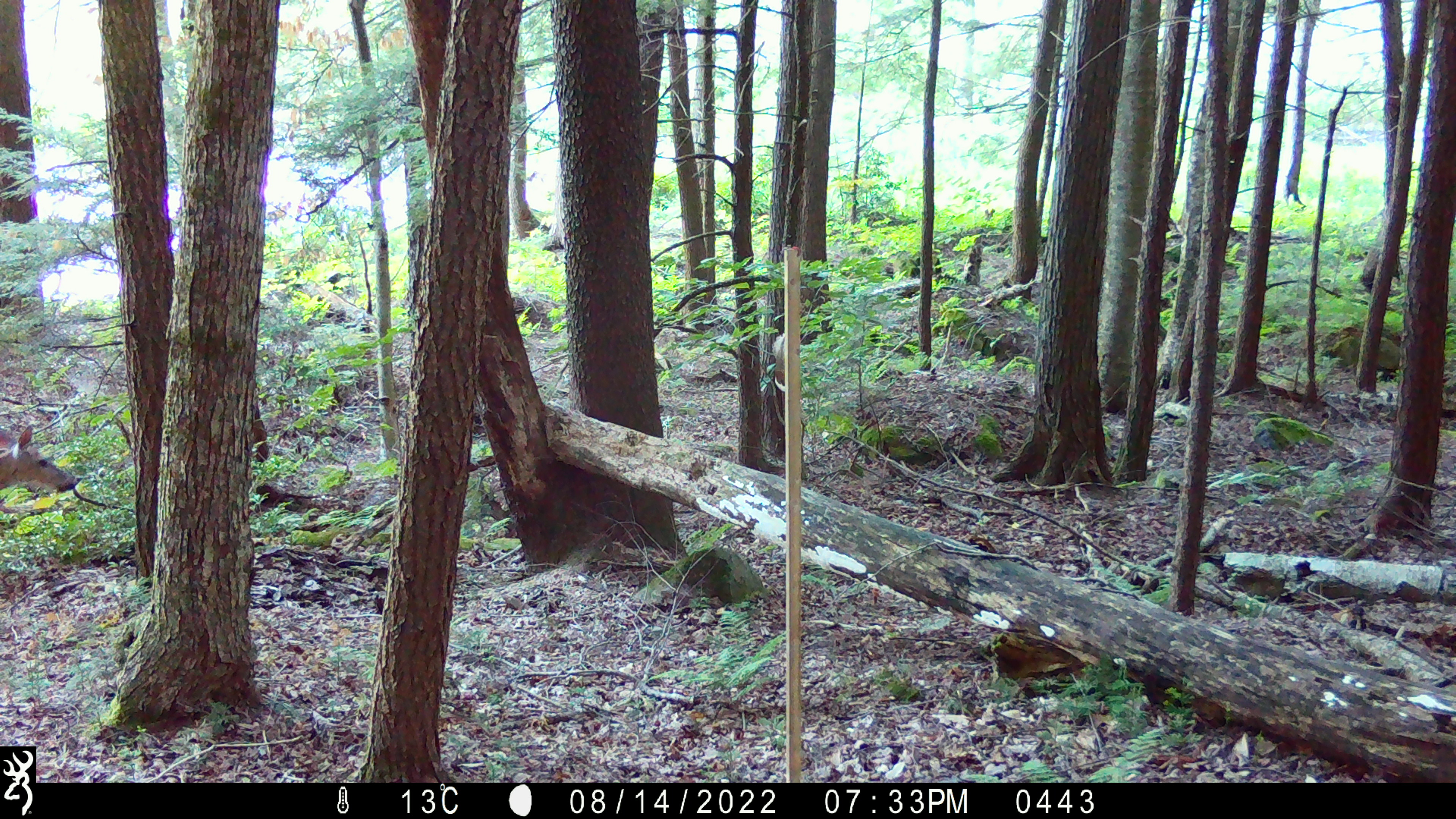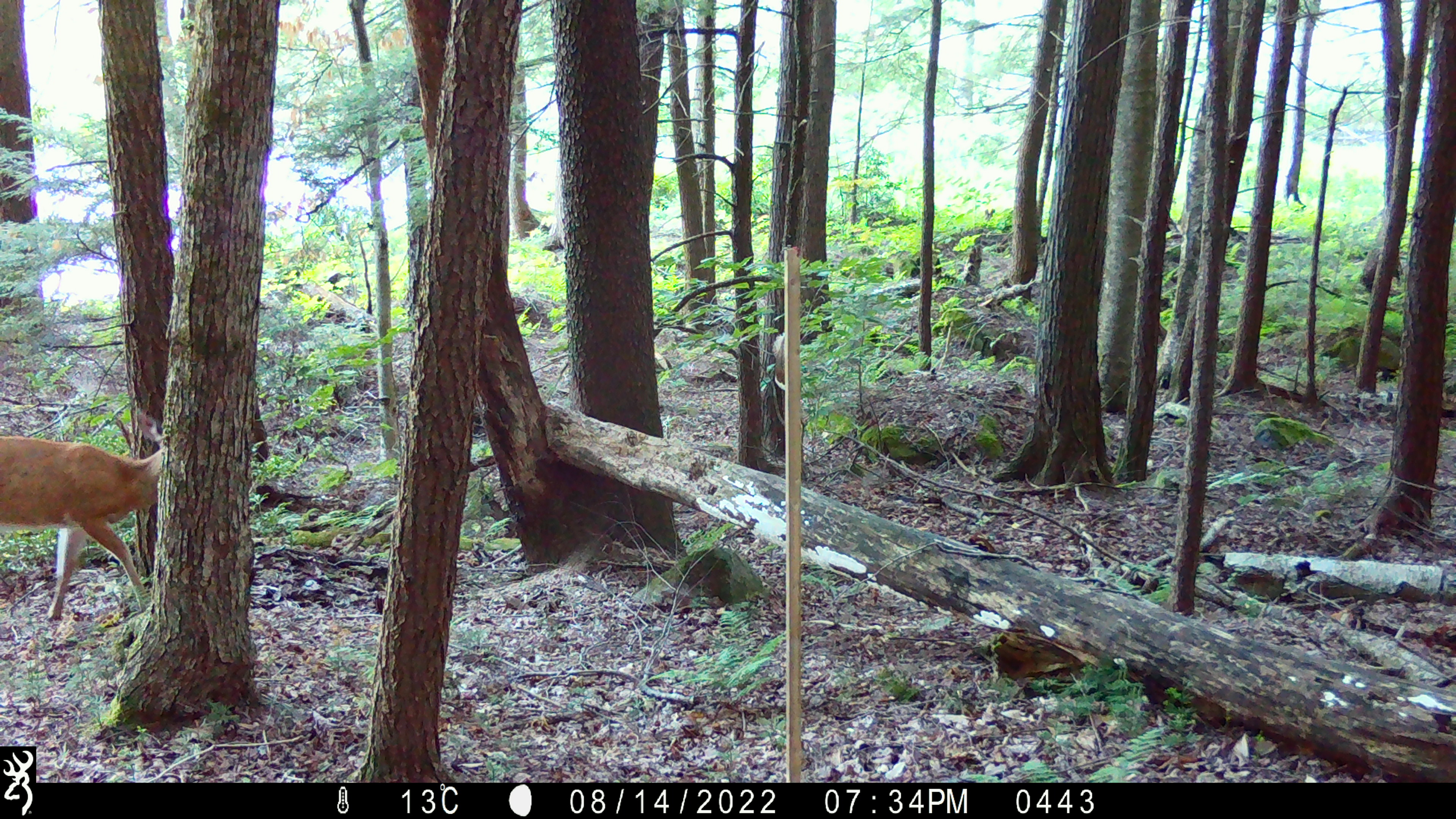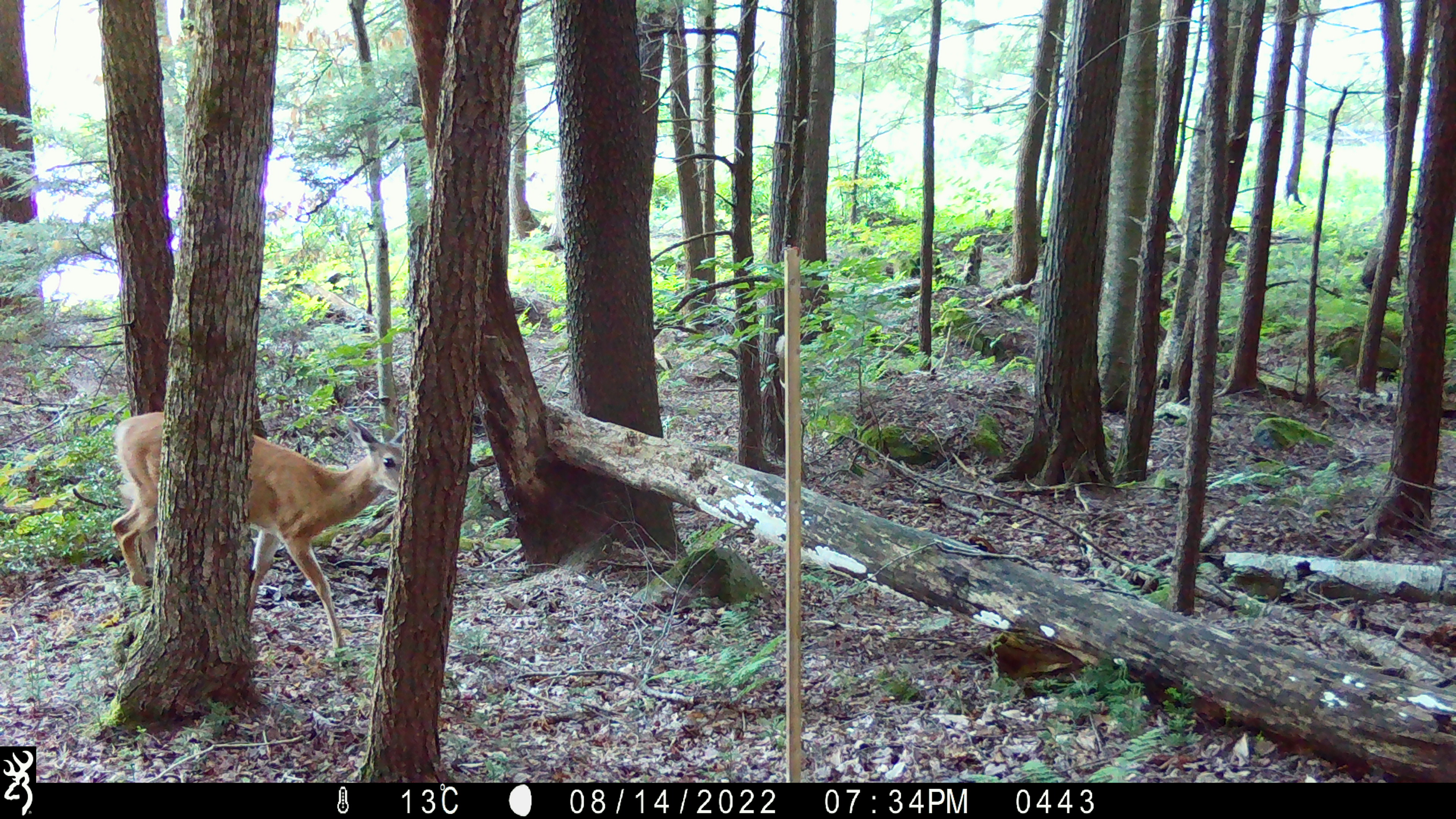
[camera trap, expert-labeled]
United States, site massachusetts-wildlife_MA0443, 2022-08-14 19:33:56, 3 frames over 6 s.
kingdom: Animalia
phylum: Chordata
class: Mammalia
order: Artiodactyla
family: Cervidae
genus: Odocoileus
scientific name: Odocoileus virginianus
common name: white-tailed deer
White-tailed deer (Odocoileus virginianus).